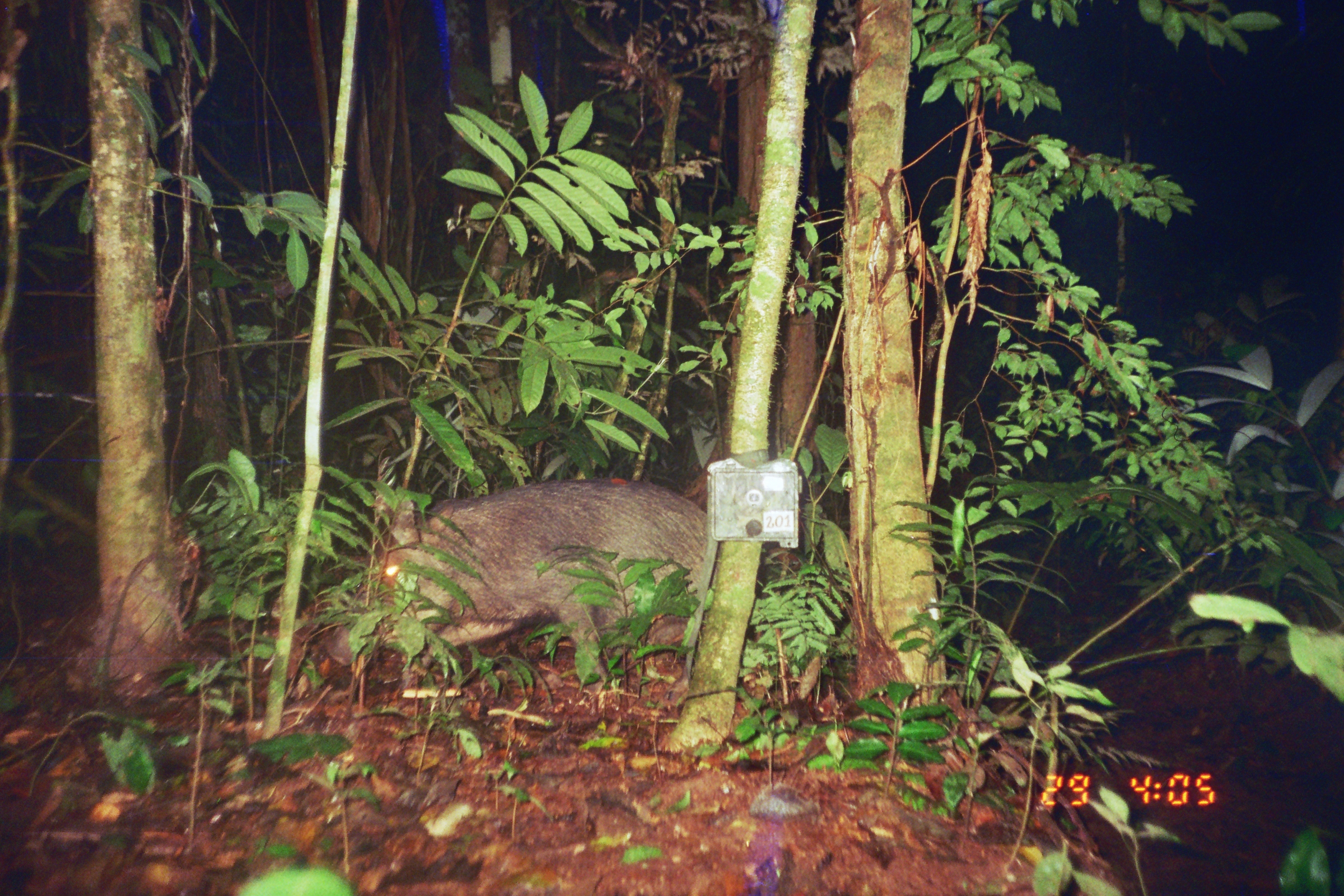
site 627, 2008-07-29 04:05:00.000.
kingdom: Animalia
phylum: Chordata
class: Mammalia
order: Artiodactyla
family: Tayassuidae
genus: Tayassu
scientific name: Tayassu pecari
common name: white-lipped peccary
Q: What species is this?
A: Tayassu pecari (white-lipped peccary).